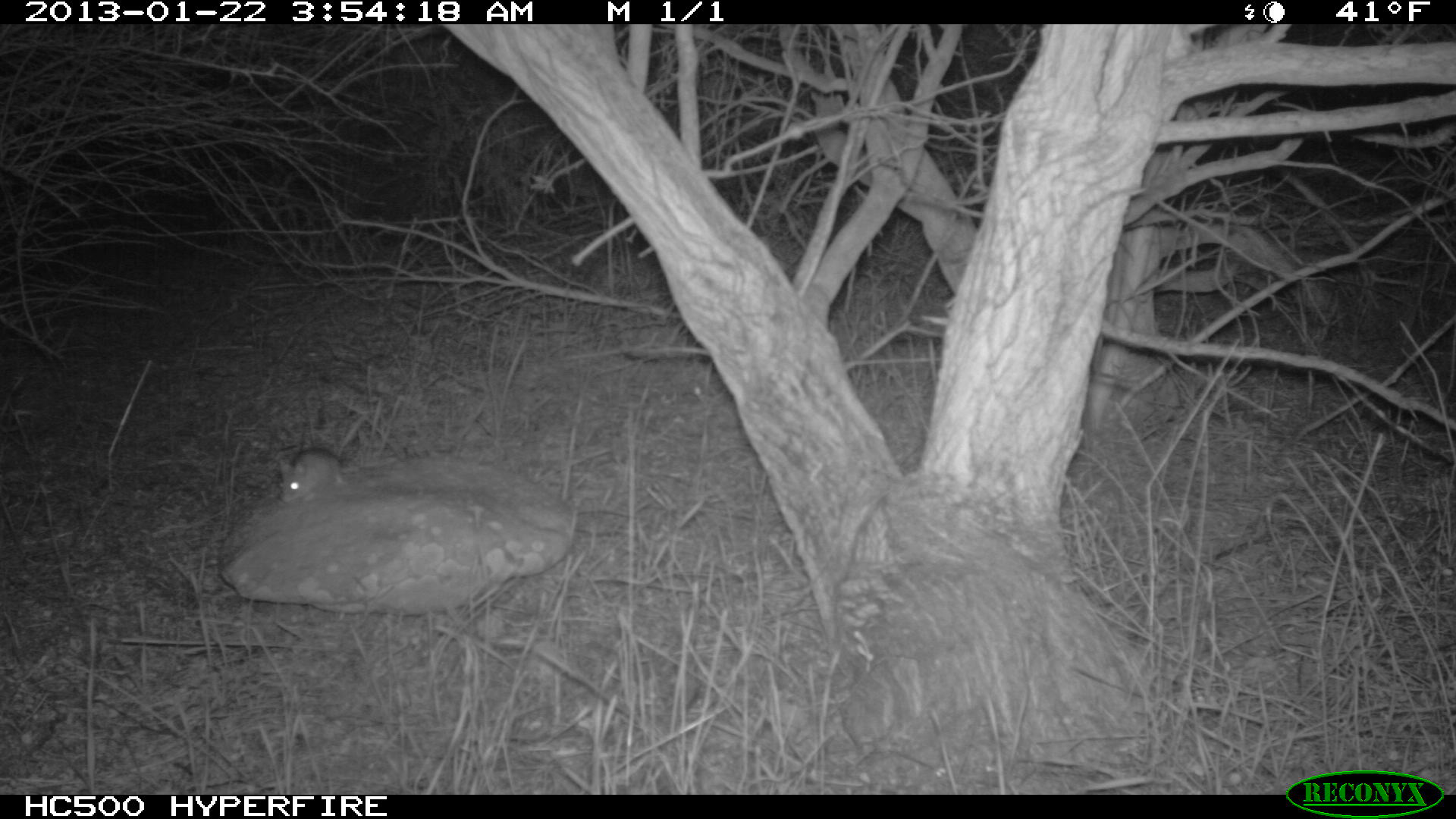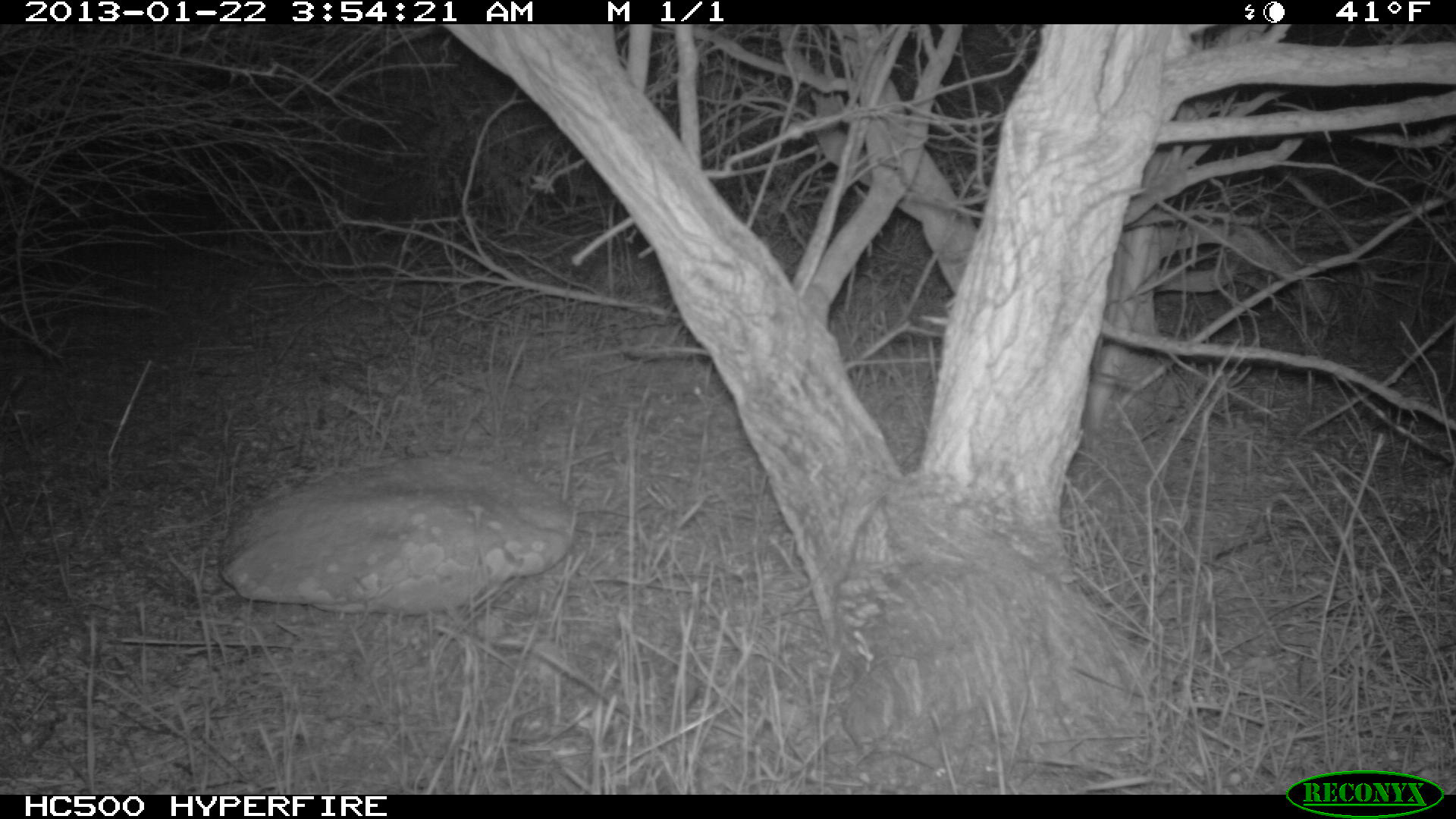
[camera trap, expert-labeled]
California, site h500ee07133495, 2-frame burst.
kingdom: Animalia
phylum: Chordata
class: Mammalia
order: Rodentia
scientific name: Rodentia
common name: rodent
Rodent (Rodentia).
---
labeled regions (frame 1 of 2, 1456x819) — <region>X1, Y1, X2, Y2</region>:
rodent: <region>278, 413, 366, 503</region>